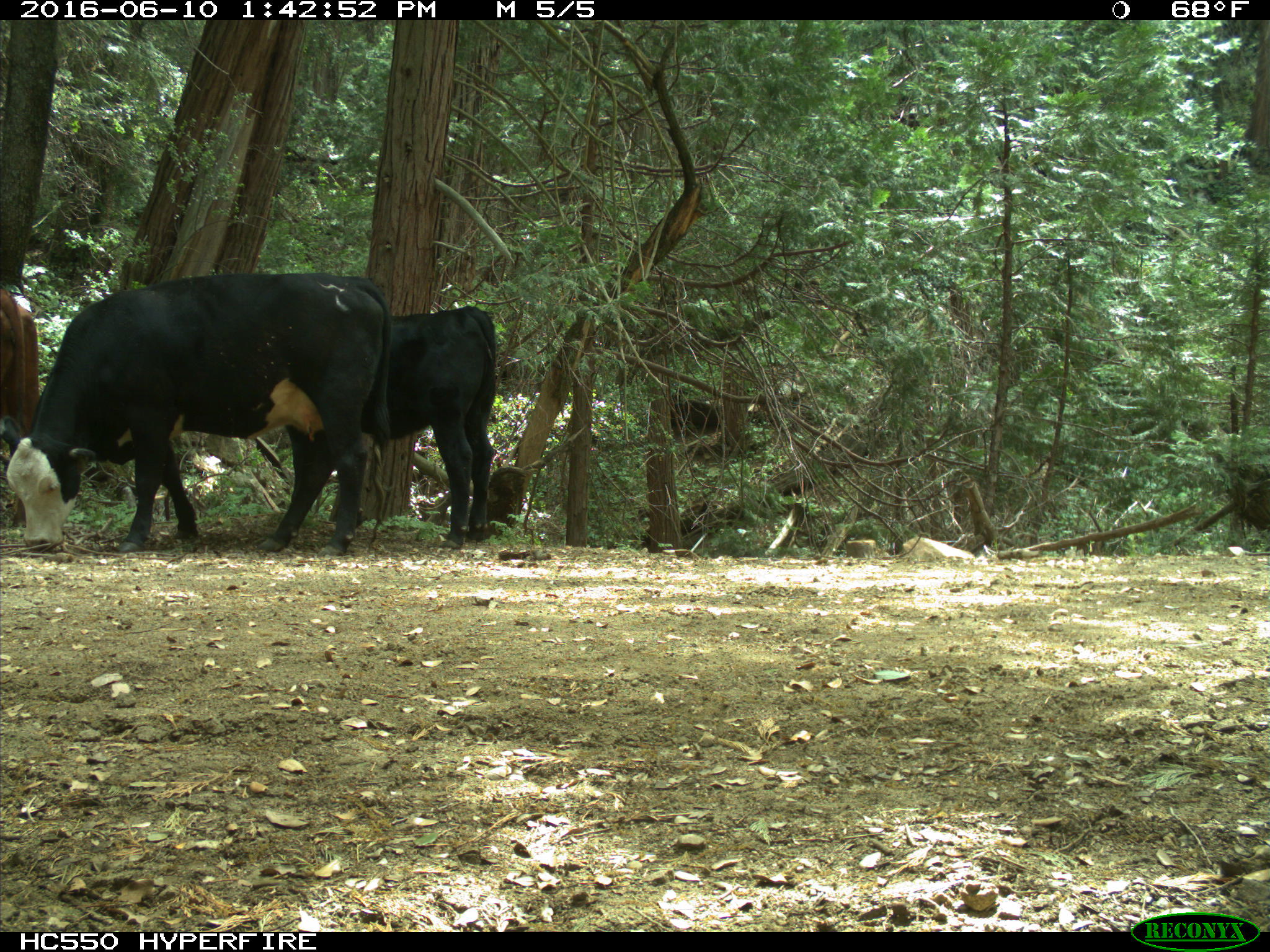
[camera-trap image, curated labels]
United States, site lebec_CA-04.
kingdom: Animalia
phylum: Chordata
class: Mammalia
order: Artiodactyla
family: Bovidae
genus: Bos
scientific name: Bos taurus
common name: domestic cow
Bos taurus (domestic cow).